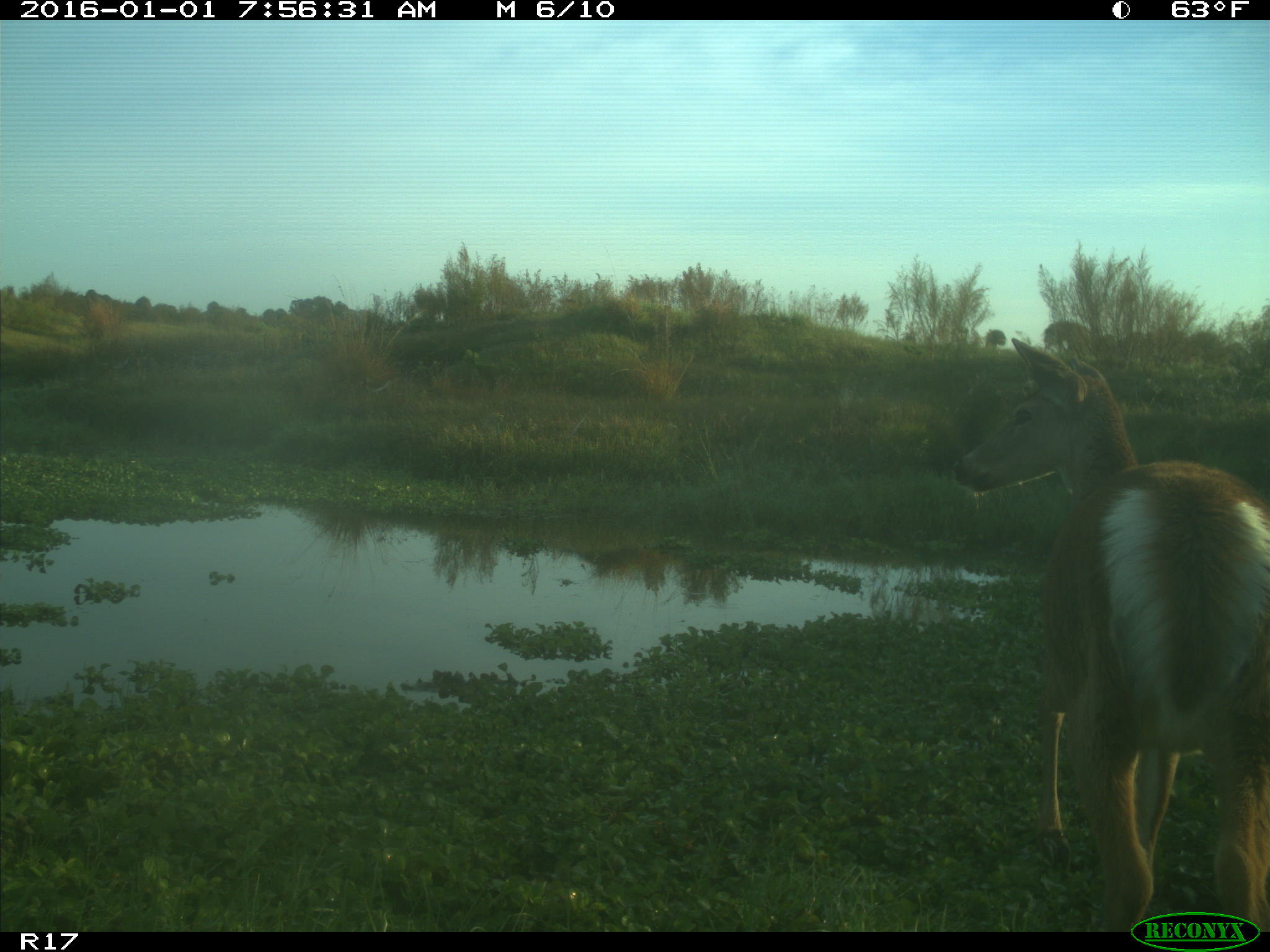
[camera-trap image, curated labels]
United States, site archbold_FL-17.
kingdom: Animalia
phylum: Chordata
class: Mammalia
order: Artiodactyla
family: Cervidae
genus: Odocoileus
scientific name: Odocoileus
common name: deer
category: unidentified deer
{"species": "unidentified deer (deer) (Odocoileus)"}